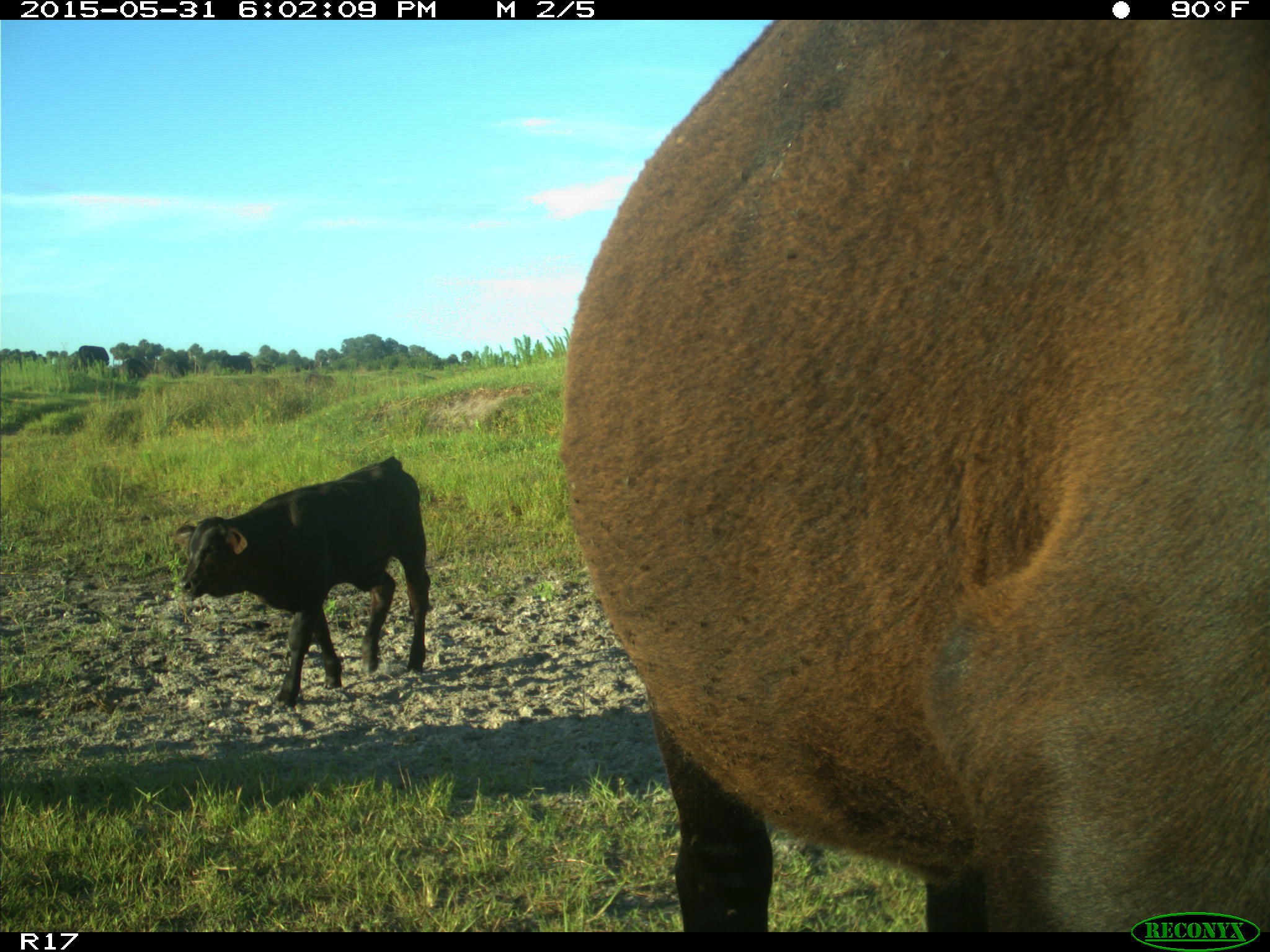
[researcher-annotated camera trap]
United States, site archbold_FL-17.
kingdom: Animalia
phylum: Chordata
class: Mammalia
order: Artiodactyla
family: Bovidae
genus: Bos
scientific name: Bos taurus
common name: domestic cow